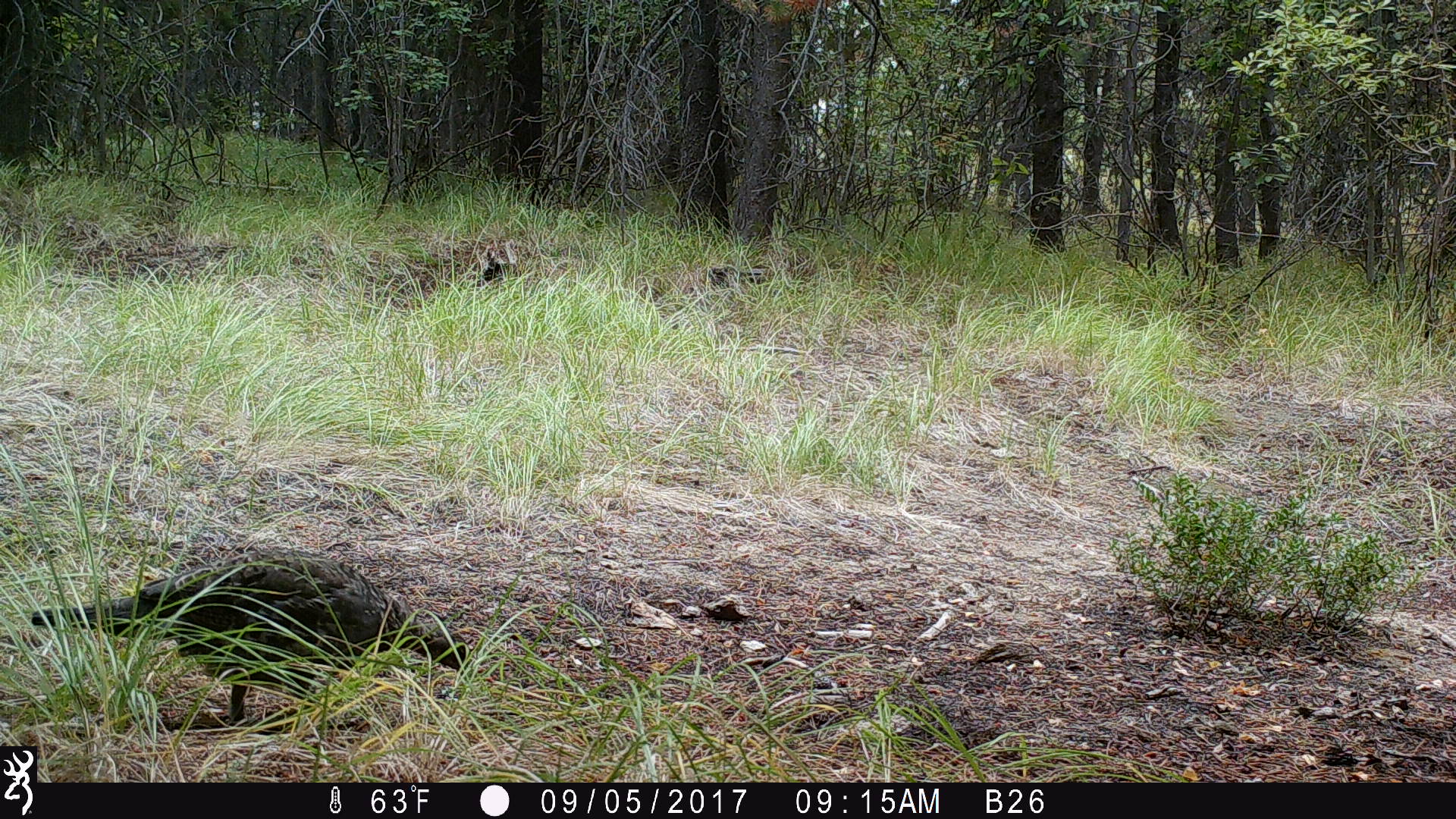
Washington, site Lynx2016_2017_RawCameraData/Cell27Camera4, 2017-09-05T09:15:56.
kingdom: Animalia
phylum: Chordata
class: Aves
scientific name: Aves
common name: birds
Aves (birds). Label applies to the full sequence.